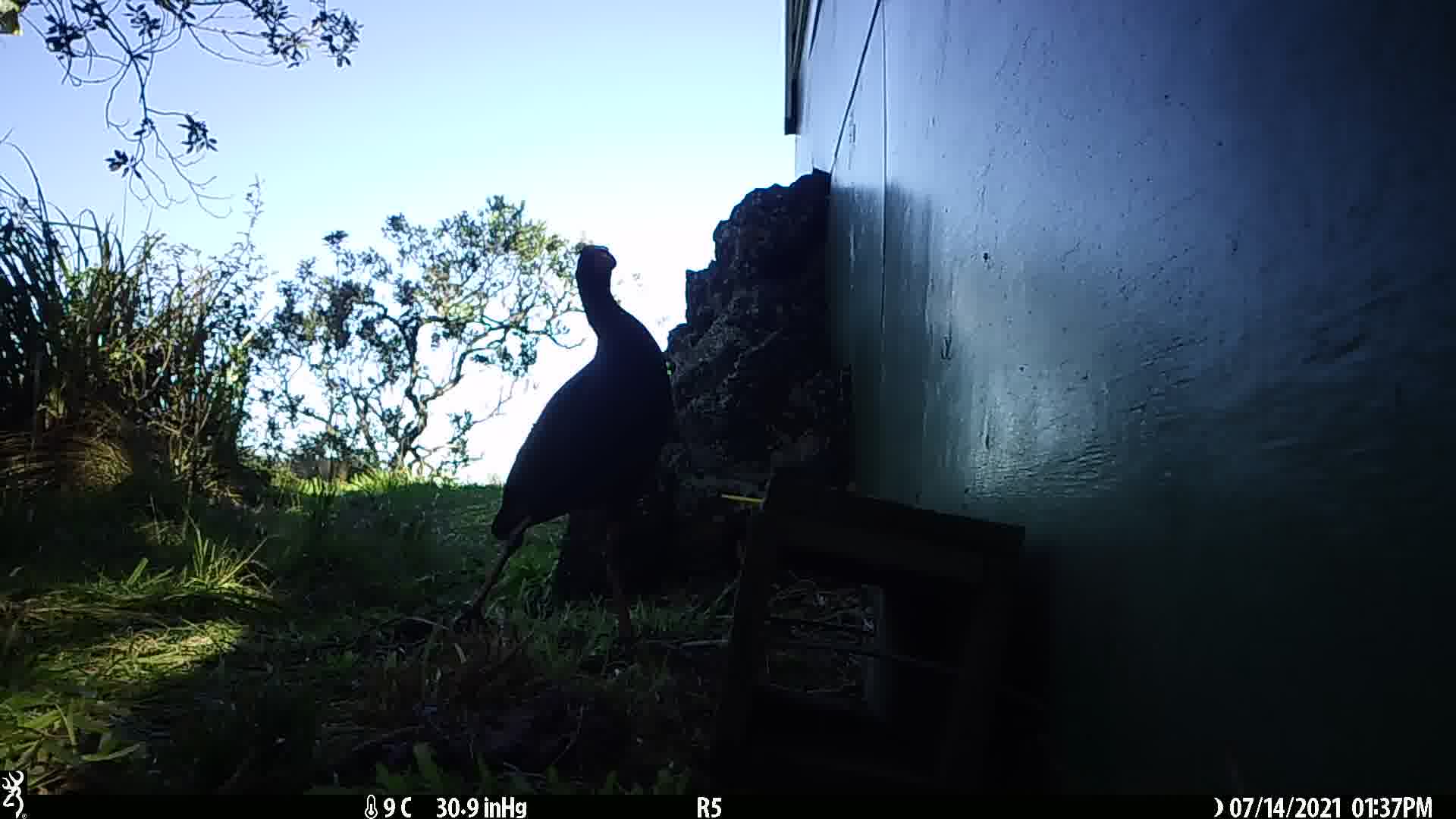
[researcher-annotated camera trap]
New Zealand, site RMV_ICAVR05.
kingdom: Animalia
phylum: Chordata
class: Aves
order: Gruiformes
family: Rallidae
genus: Porphyrio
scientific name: Porphyrio melanotus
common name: australasian swamphen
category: pukeko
Pukeko (australasian swamphen) (Porphyrio melanotus).